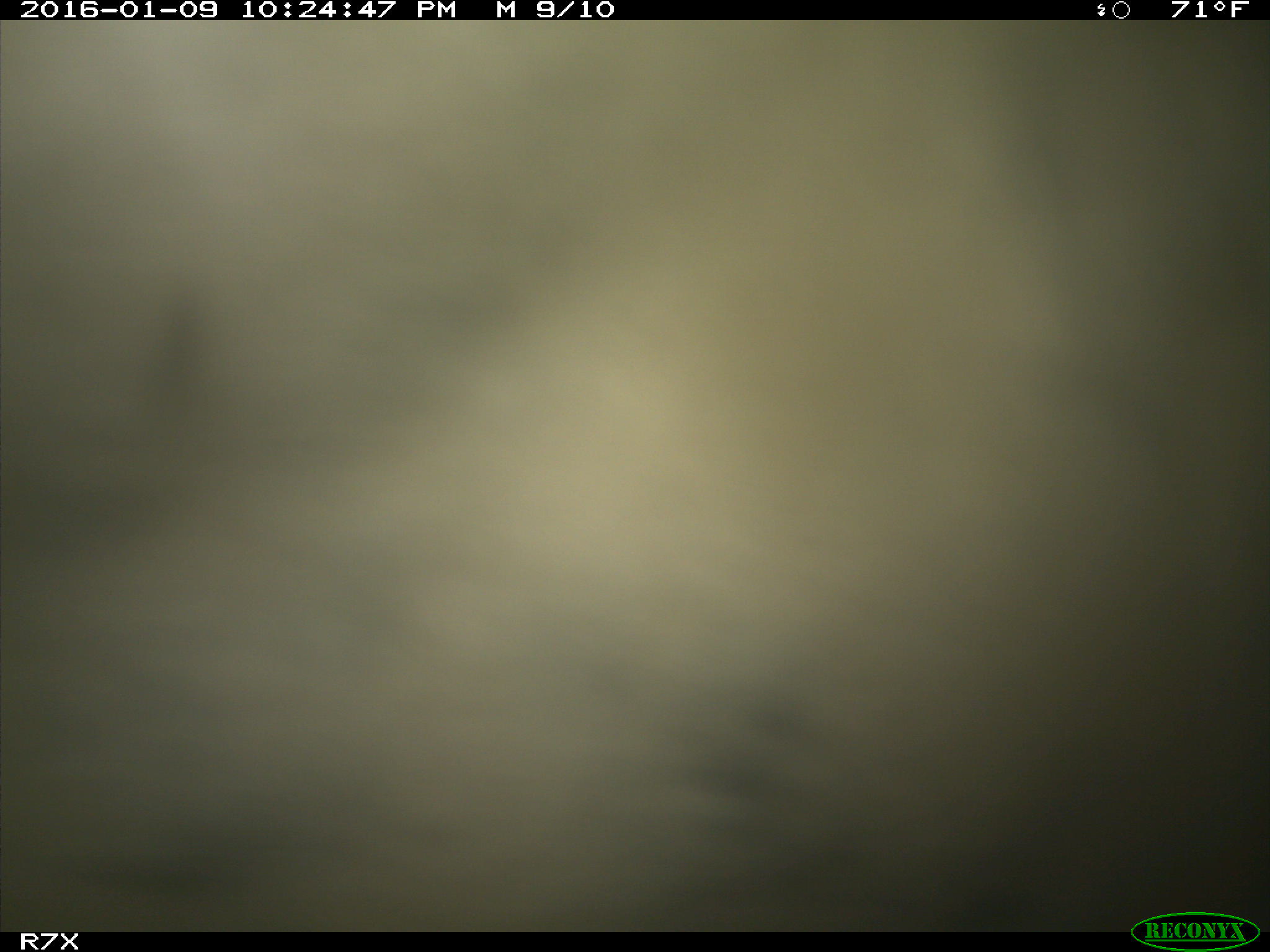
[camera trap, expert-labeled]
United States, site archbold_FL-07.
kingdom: Animalia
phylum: Chordata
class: Mammalia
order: Artiodactyla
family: Bovidae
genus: Bos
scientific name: Bos taurus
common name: domestic cow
Bos taurus (domestic cow).